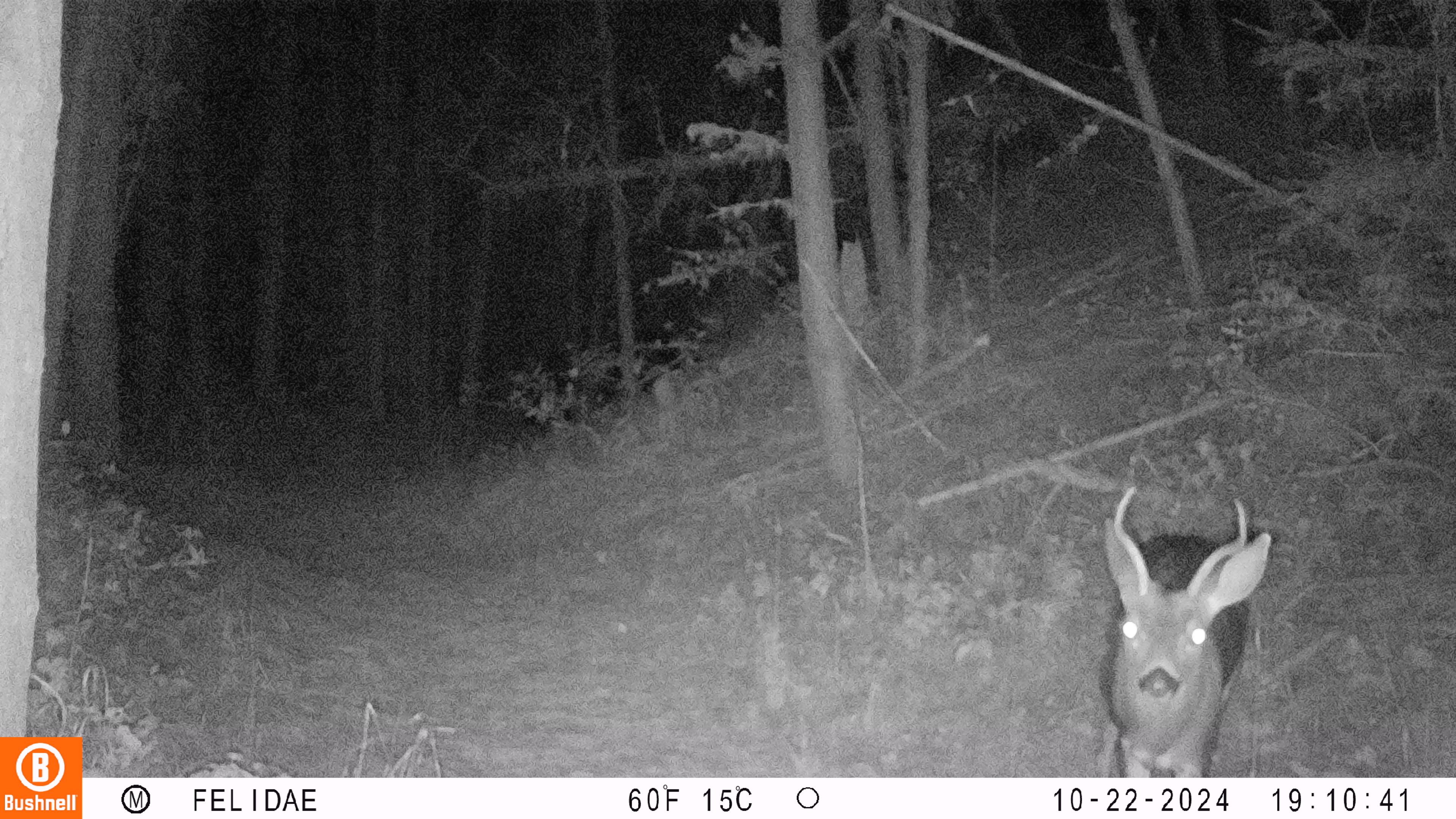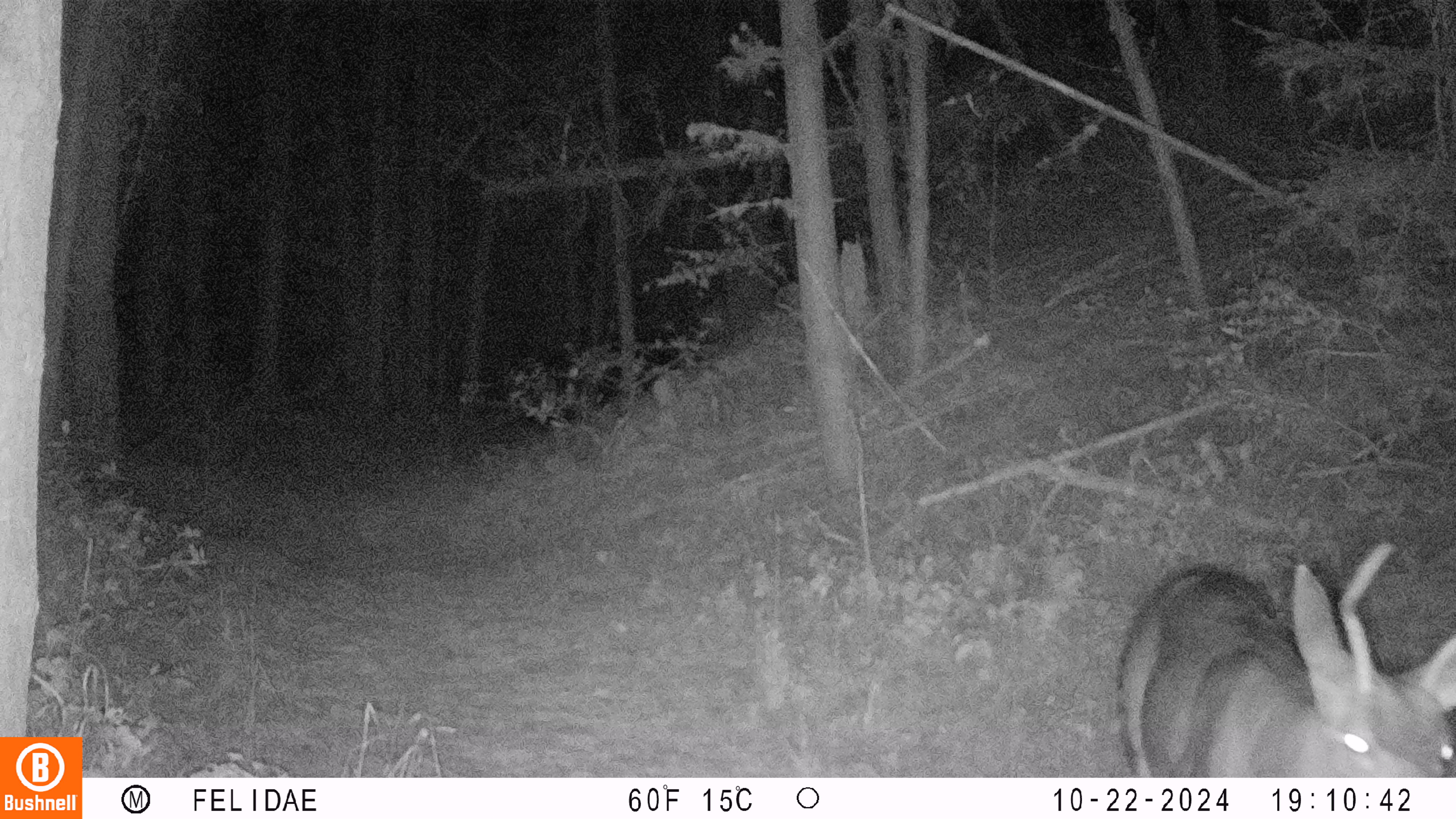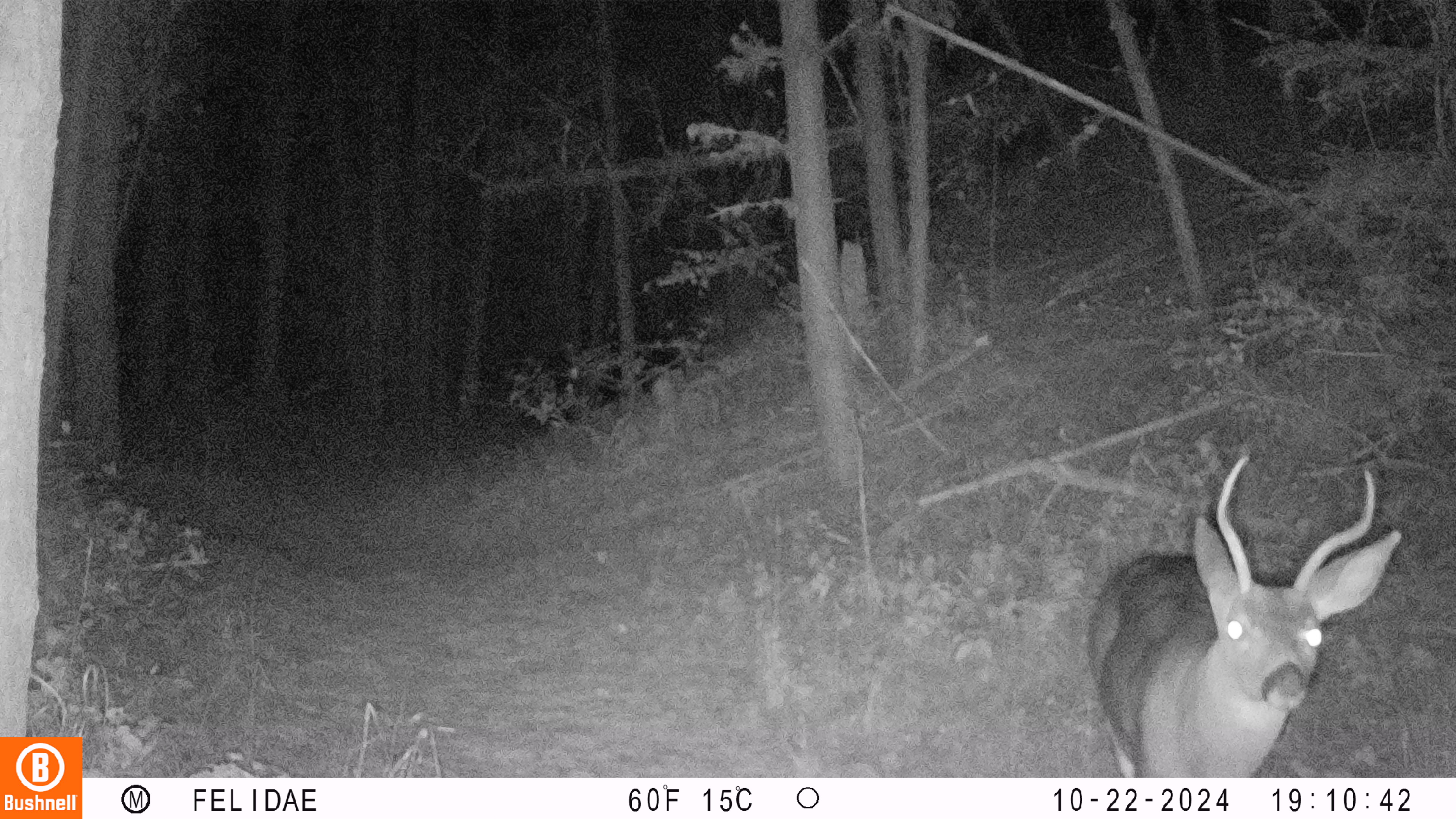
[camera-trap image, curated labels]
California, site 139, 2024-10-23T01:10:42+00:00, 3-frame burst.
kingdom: Animalia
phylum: Chordata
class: Mammalia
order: Artiodactyla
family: Cervidae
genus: Odocoileus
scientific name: Odocoileus hemionus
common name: mule deer